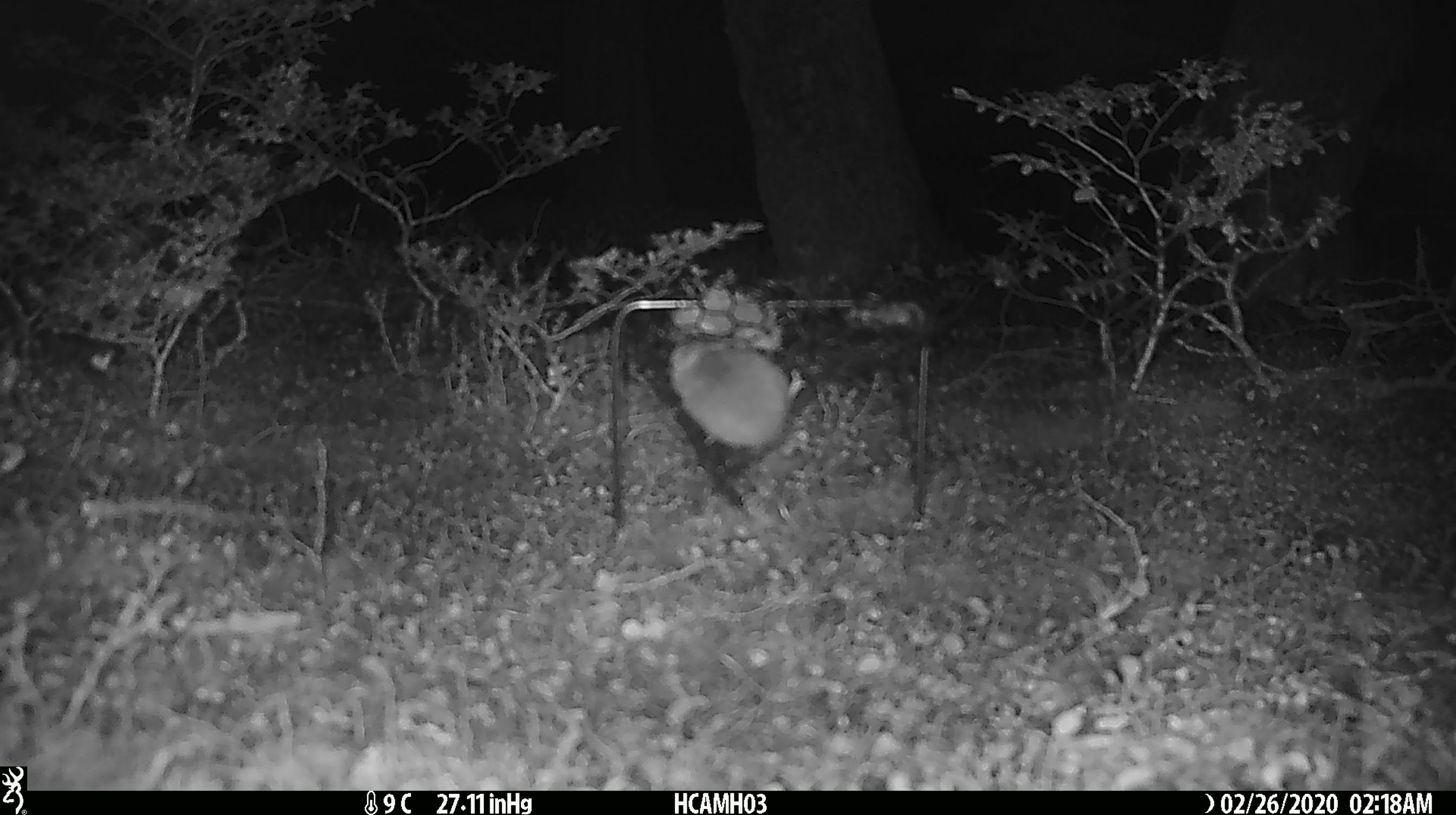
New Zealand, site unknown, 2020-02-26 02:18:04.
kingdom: Animalia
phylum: Chordata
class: Mammalia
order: Rodentia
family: Muridae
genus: Mus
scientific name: Mus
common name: mouse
Mouse (Mus).